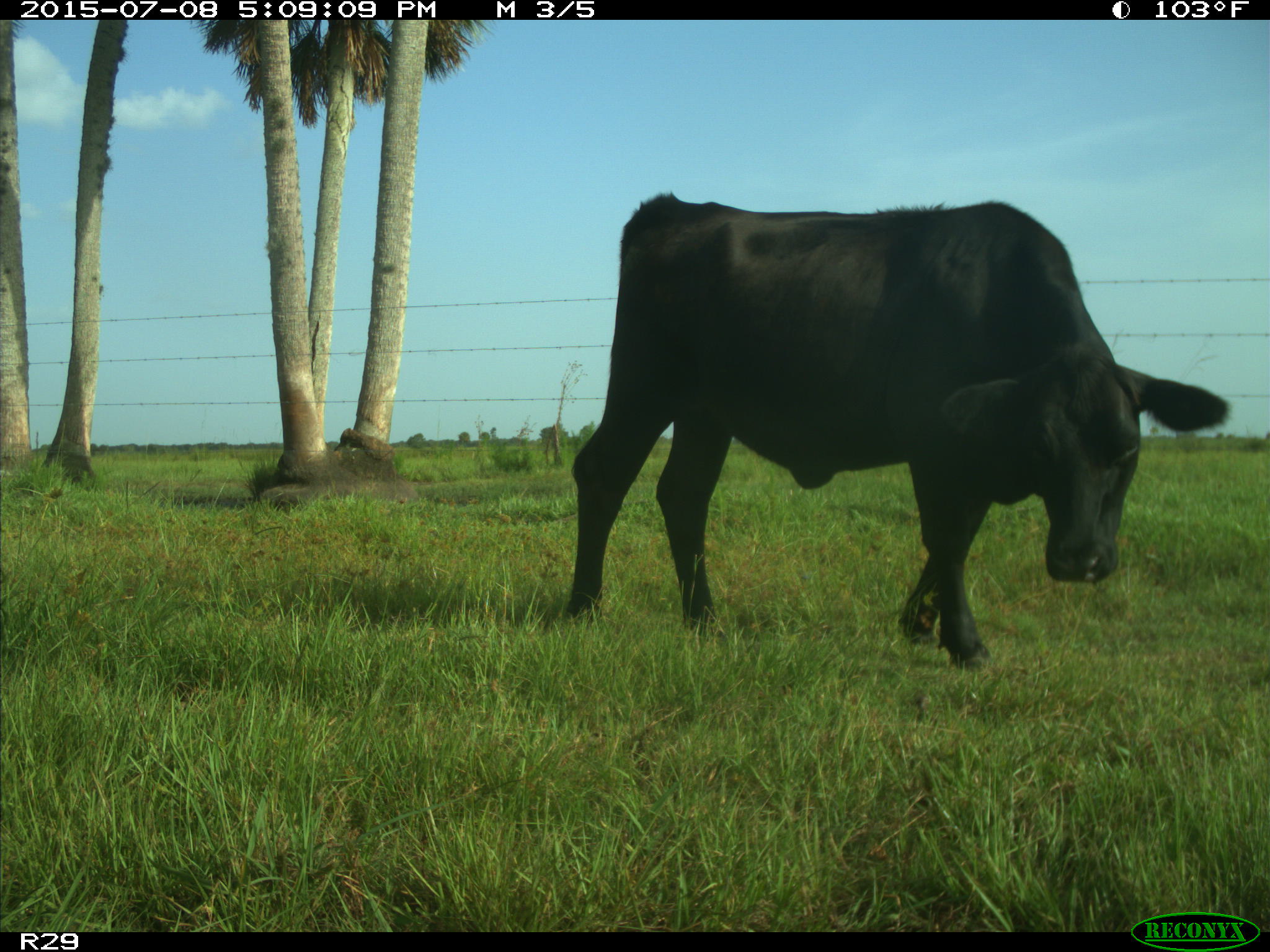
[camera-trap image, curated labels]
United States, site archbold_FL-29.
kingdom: Animalia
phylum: Chordata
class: Mammalia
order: Artiodactyla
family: Bovidae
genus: Bos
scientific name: Bos taurus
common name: domestic cow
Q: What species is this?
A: Bos taurus (domestic cow).